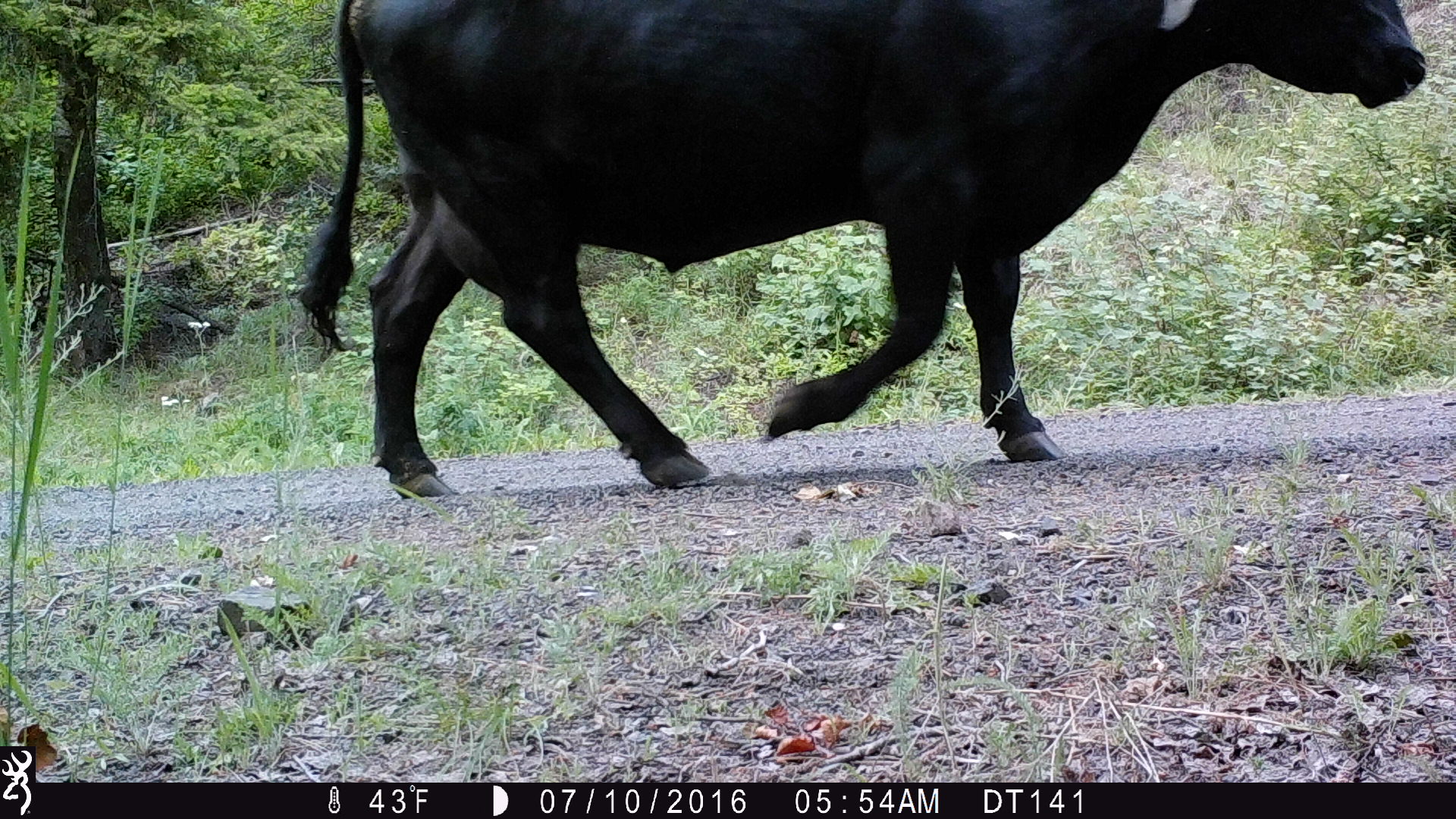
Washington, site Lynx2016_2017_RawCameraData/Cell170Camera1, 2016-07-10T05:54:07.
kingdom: Animalia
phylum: Chordata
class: Mammalia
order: Artiodactyla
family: Bovidae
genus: Bos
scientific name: Bos taurus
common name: domestic cattle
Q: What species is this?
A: Domestic cattle (Bos taurus).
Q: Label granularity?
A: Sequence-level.